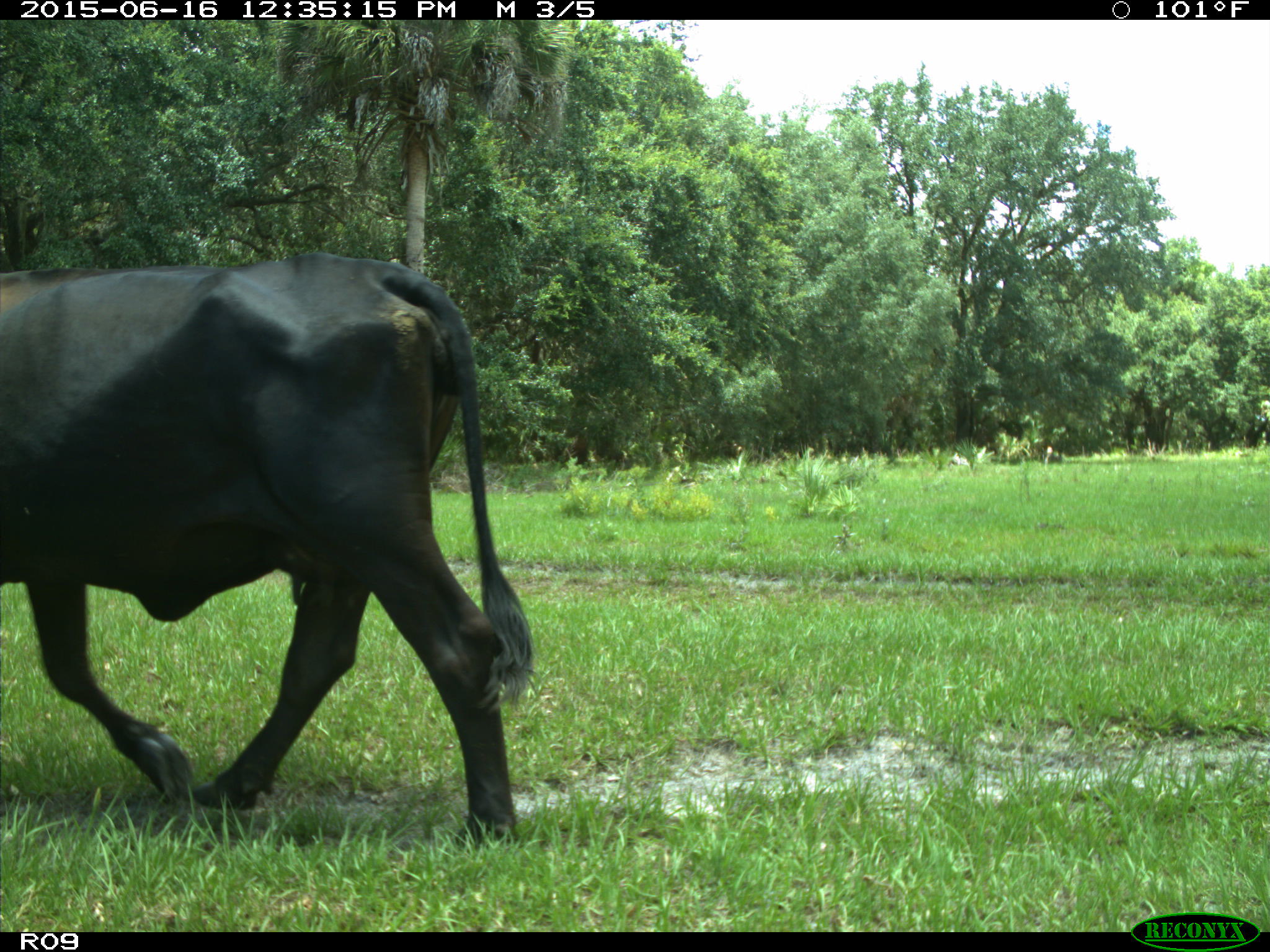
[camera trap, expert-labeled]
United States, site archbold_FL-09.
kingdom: Animalia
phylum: Chordata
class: Mammalia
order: Artiodactyla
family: Bovidae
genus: Bos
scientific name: Bos taurus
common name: domestic cow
Bos taurus (domestic cow).